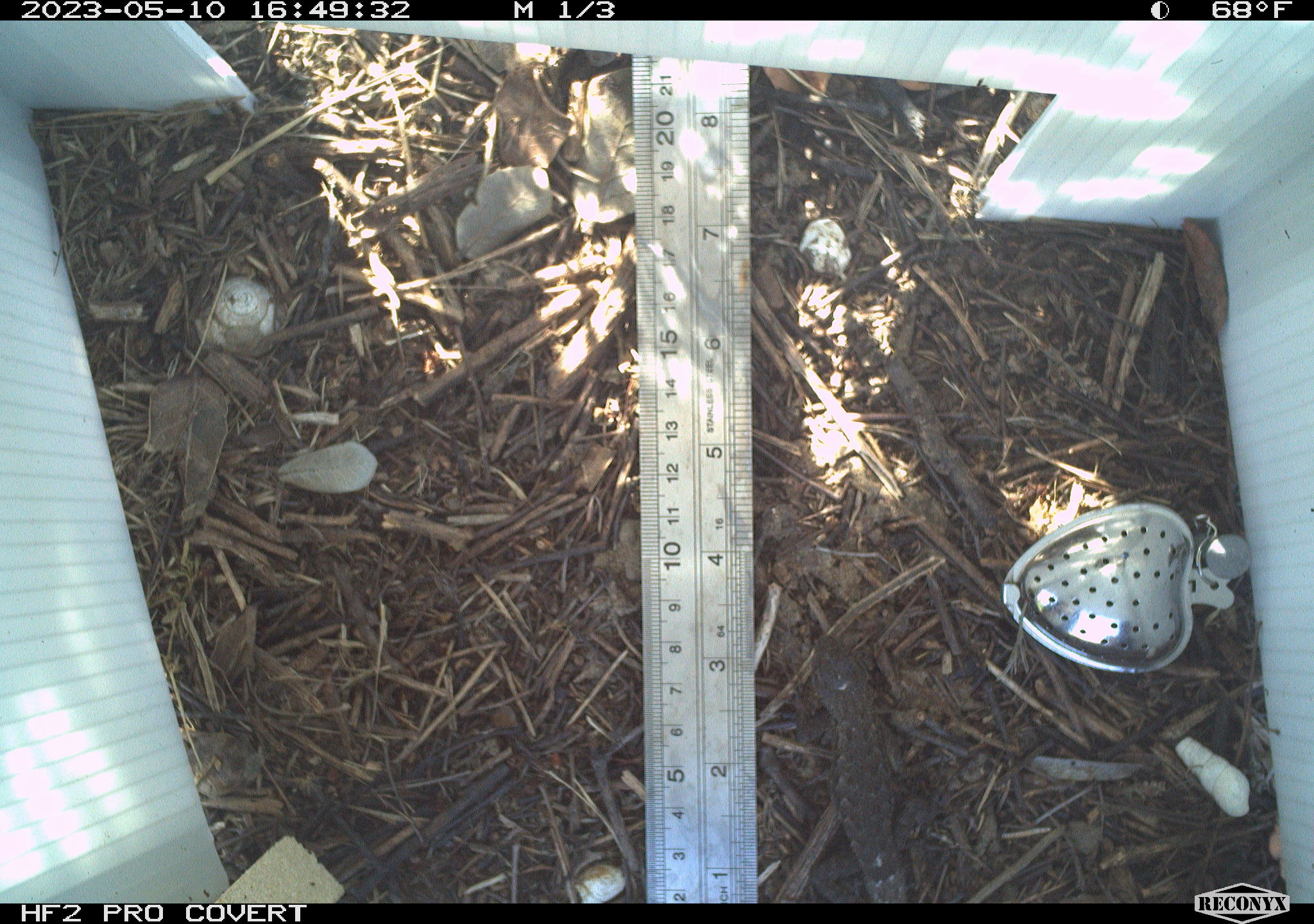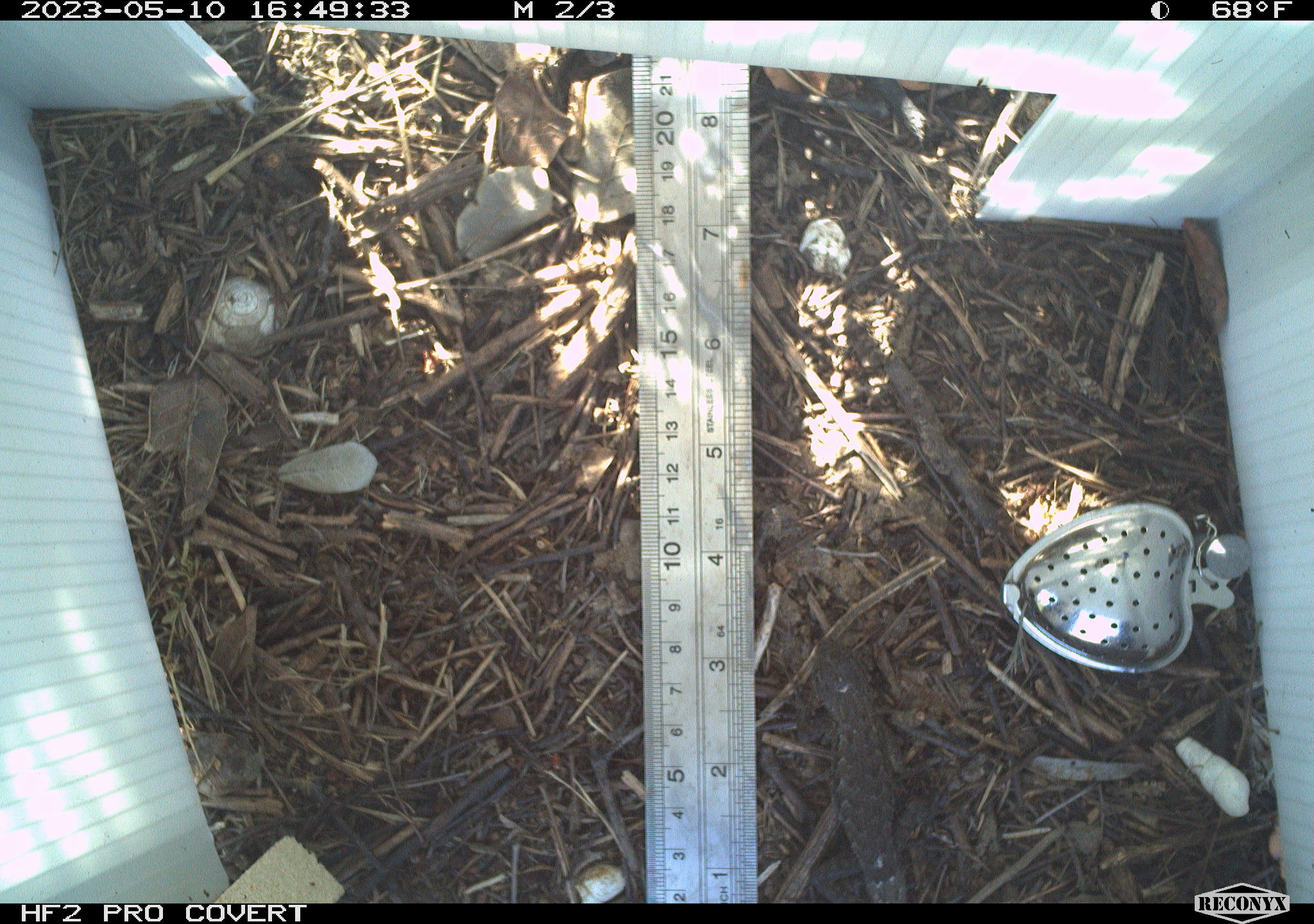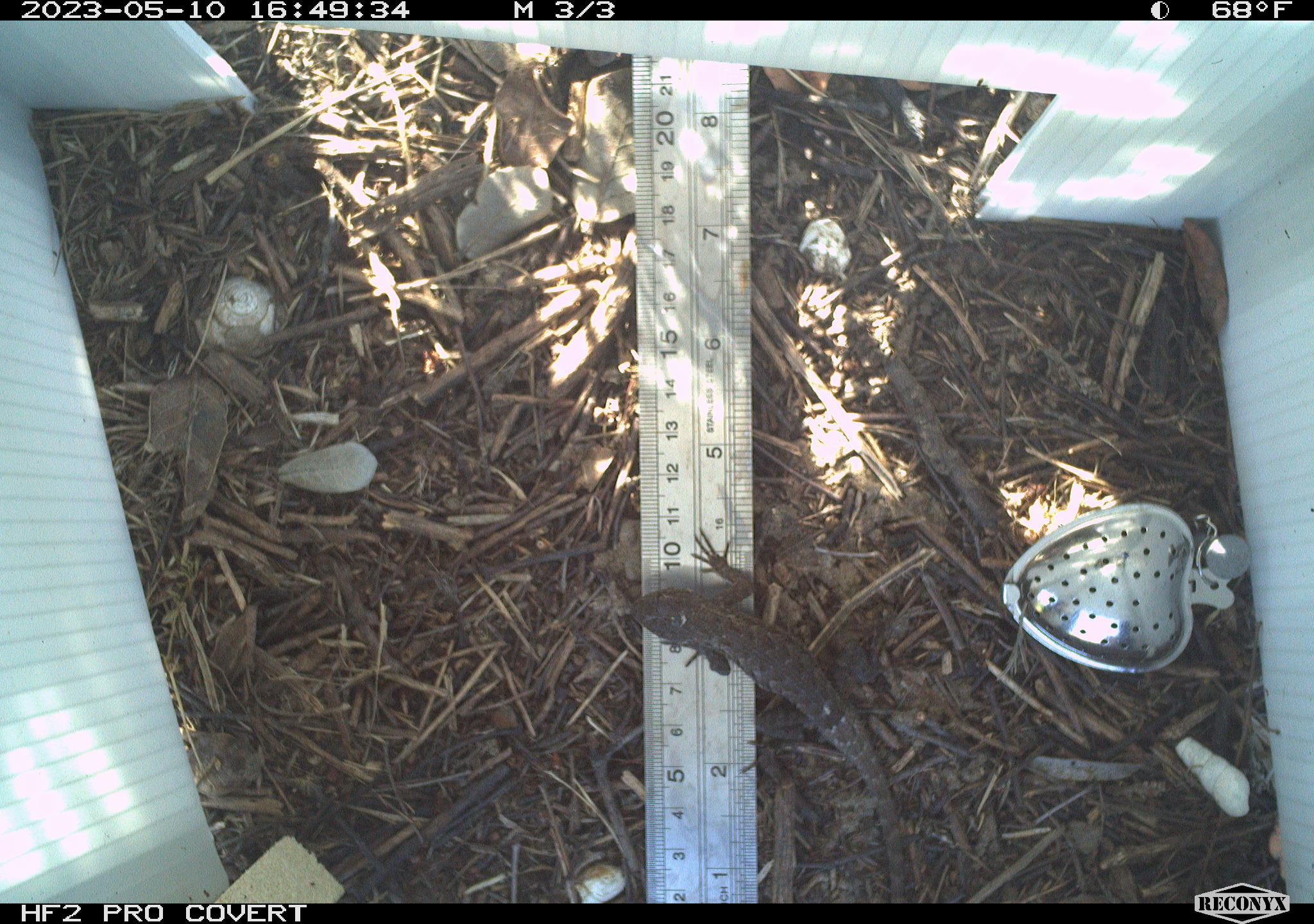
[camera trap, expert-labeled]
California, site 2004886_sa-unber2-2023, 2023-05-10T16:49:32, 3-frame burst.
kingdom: Animalia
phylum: Chordata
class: Reptilia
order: Squamata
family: Phrynosomatidae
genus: Sceloporus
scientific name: Sceloporus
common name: spiny lizards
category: sceloporus species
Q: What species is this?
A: Sceloporus species (spiny lizards) (Sceloporus).